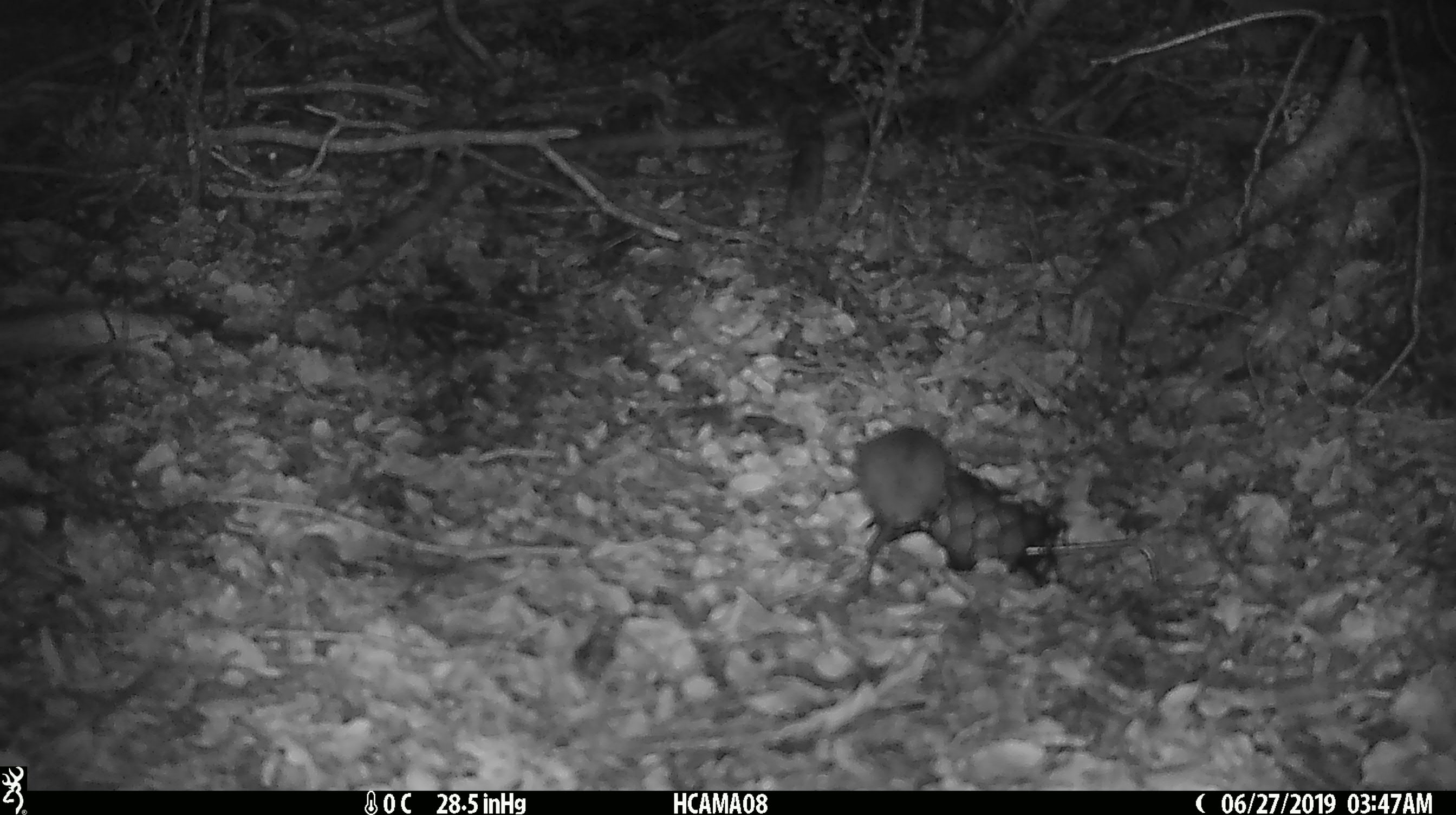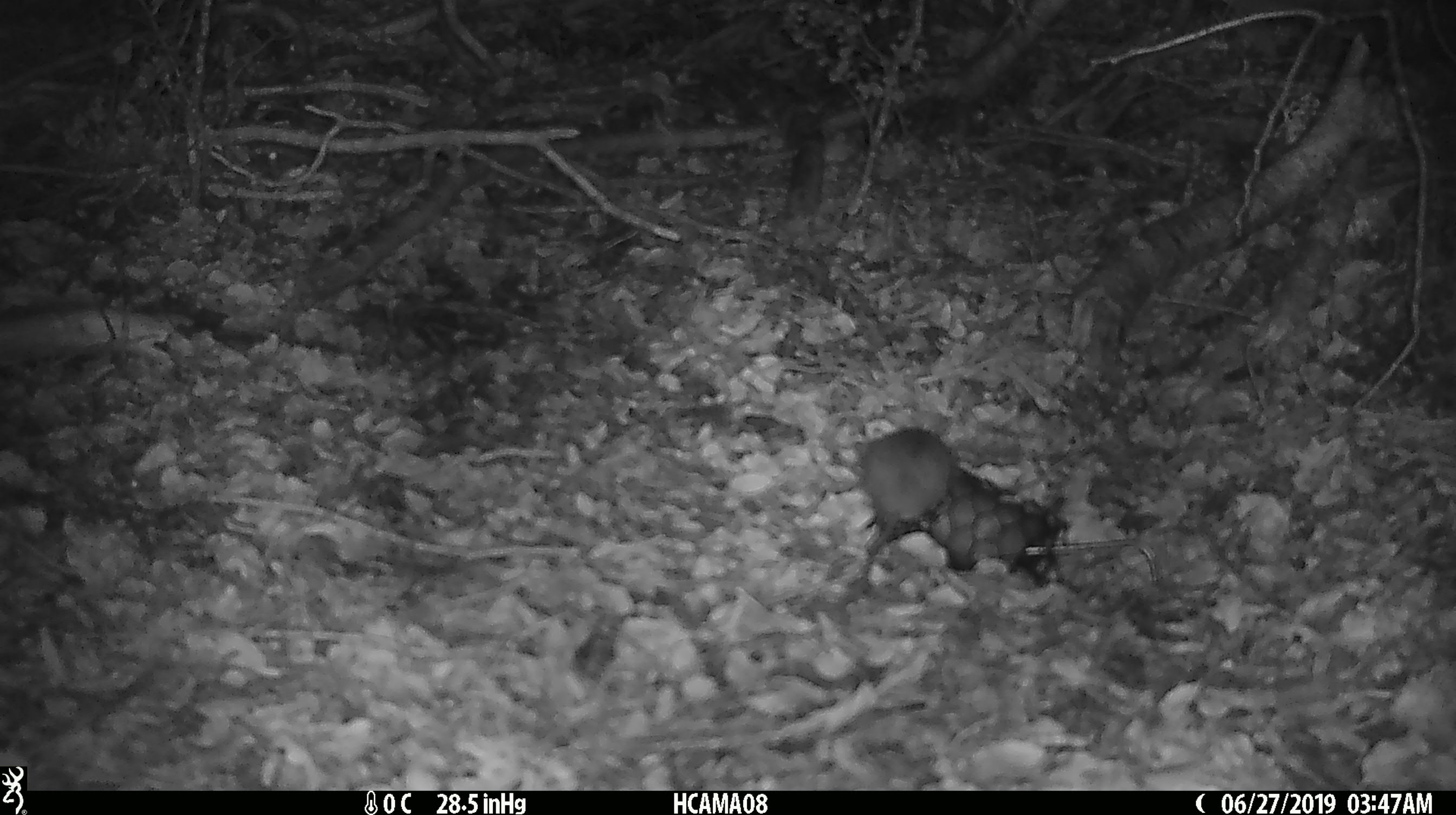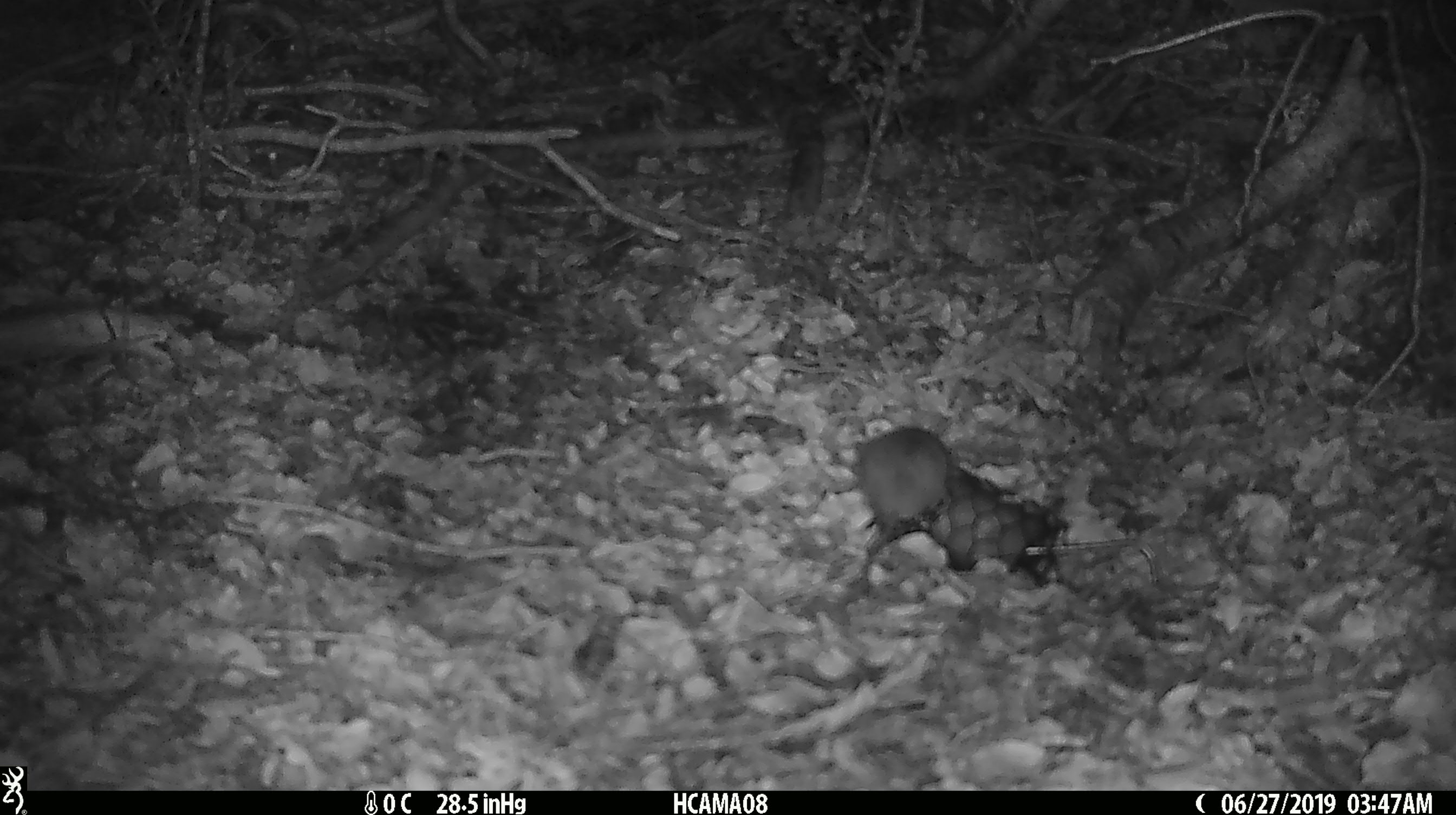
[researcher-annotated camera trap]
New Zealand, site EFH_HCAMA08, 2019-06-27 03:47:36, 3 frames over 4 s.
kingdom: Animalia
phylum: Chordata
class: Mammalia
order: Rodentia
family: Muridae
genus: Mus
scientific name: Mus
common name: mouse